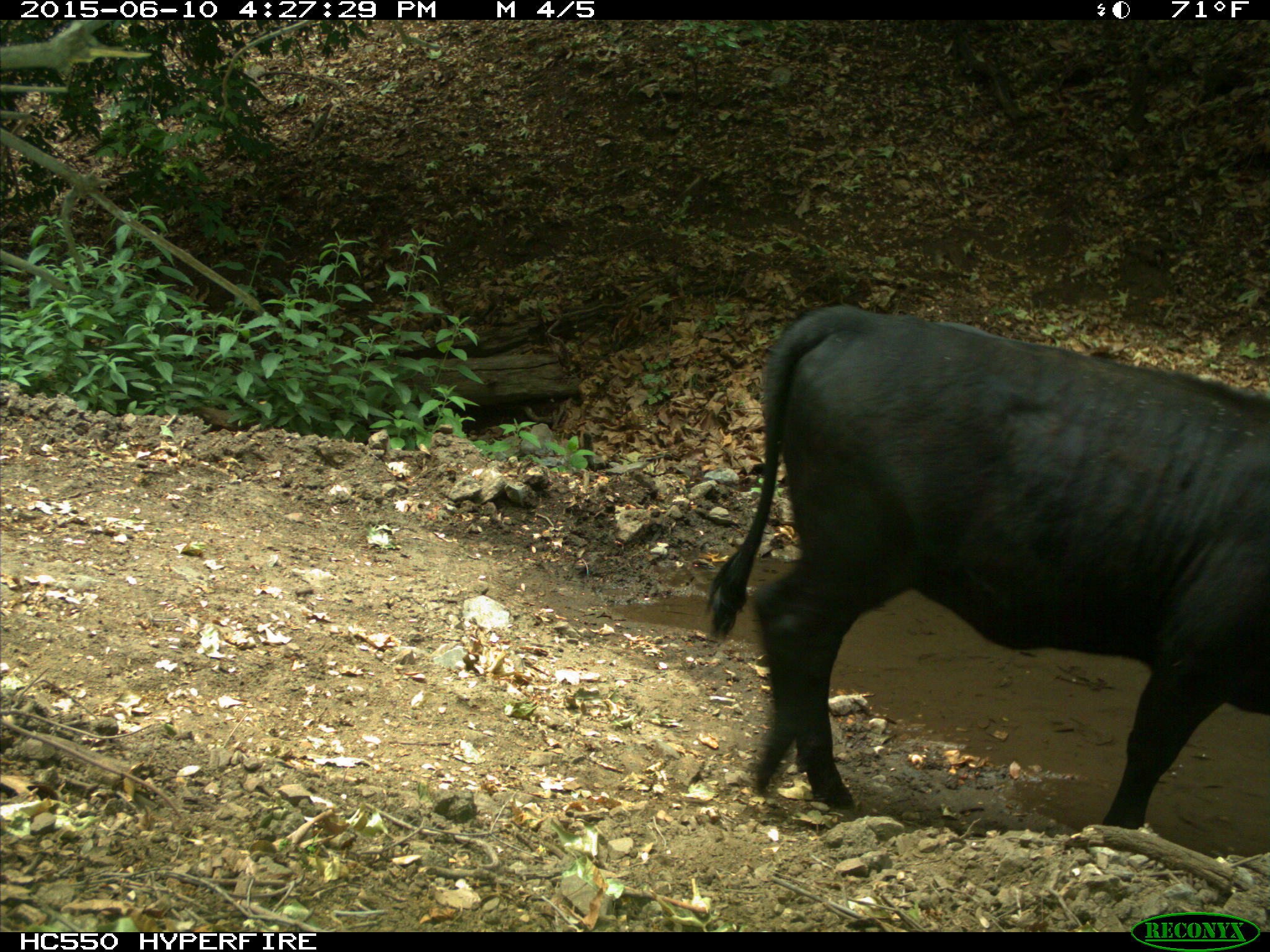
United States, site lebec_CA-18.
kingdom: Animalia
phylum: Chordata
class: Mammalia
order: Artiodactyla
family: Bovidae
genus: Bos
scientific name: Bos taurus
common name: domestic cow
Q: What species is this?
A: Bos taurus (domestic cow).